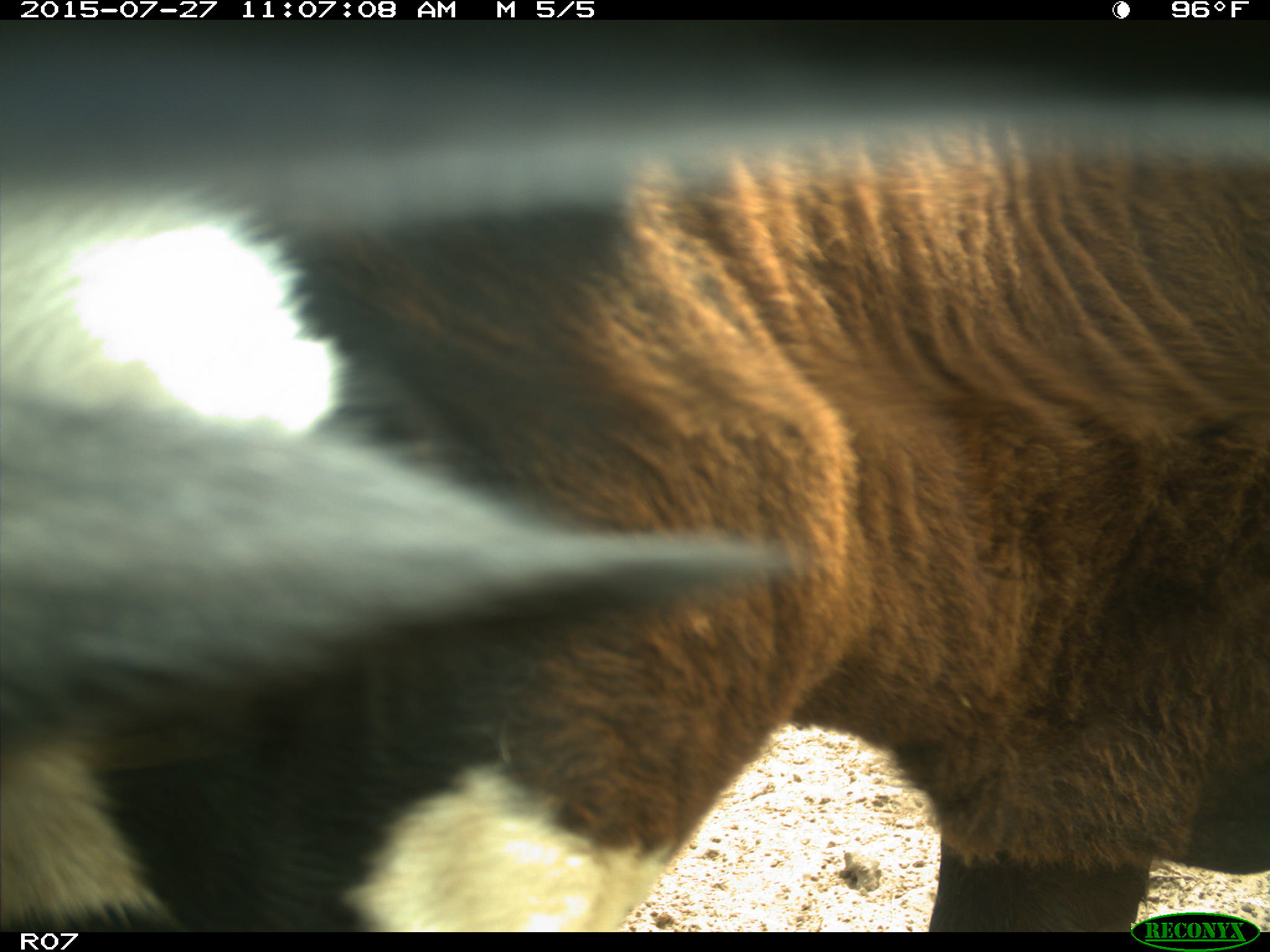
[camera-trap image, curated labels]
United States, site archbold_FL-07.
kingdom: Animalia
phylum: Chordata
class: Mammalia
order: Artiodactyla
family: Bovidae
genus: Bos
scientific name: Bos taurus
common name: domestic cow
Bos taurus (domestic cow).